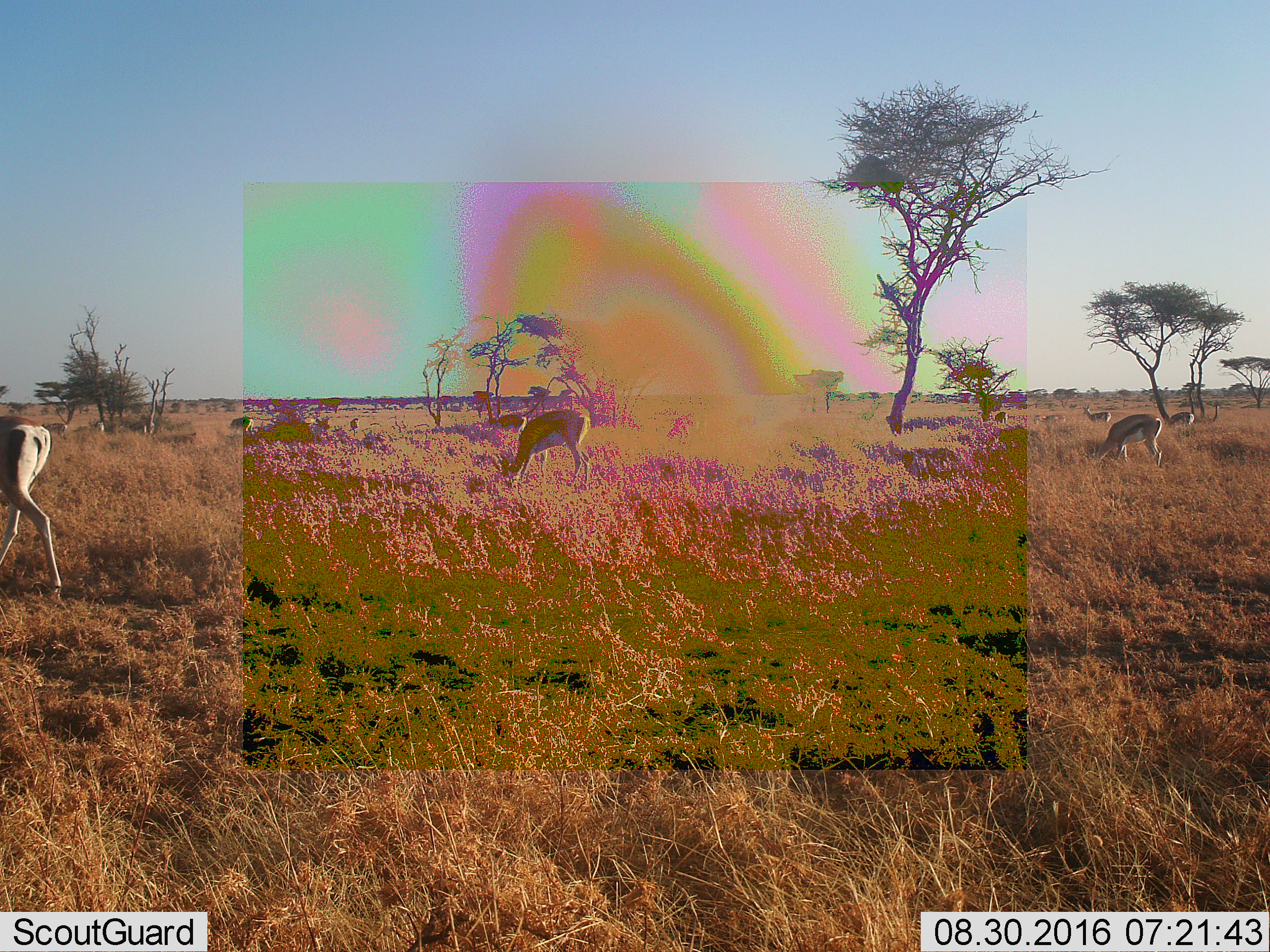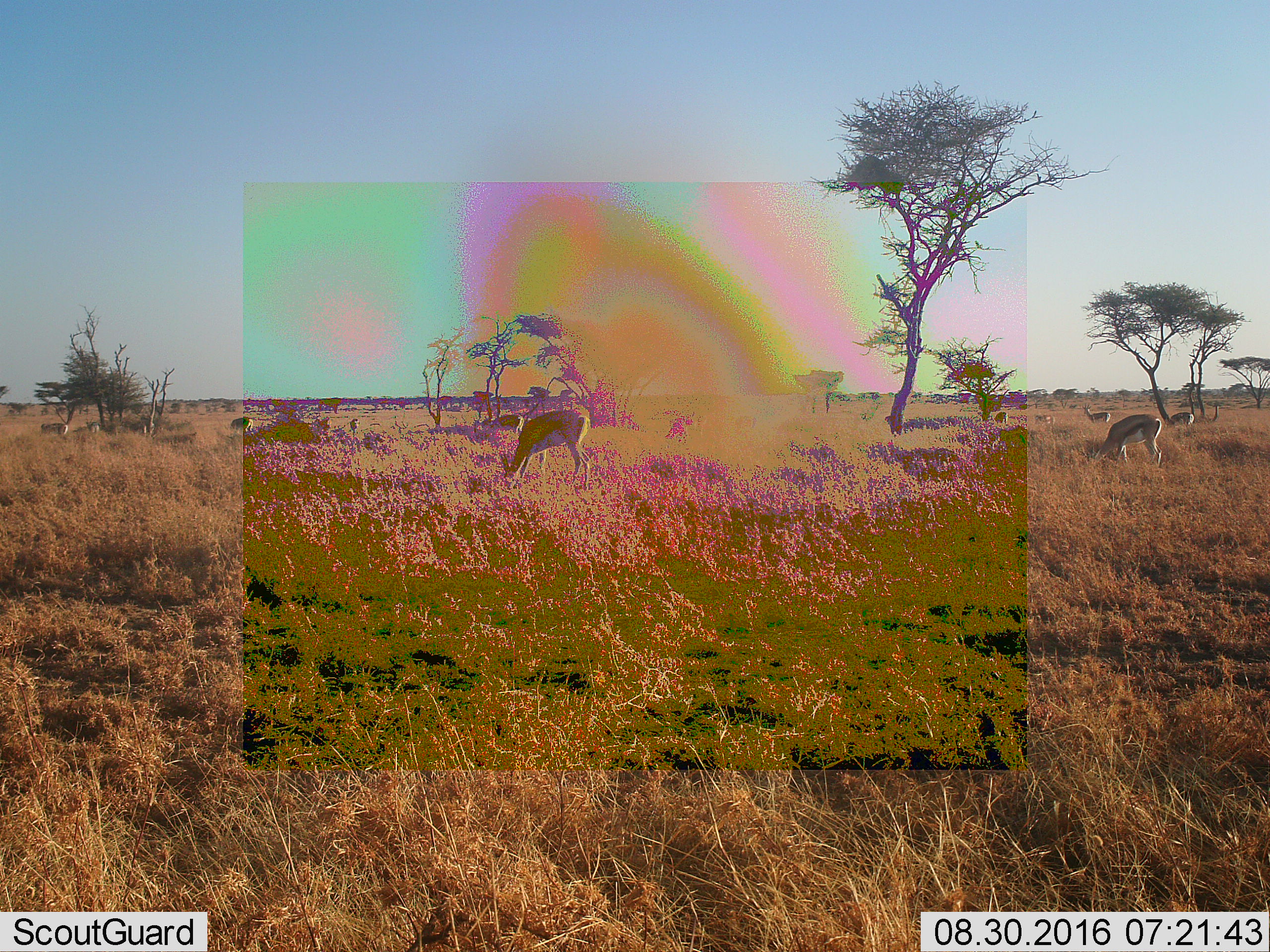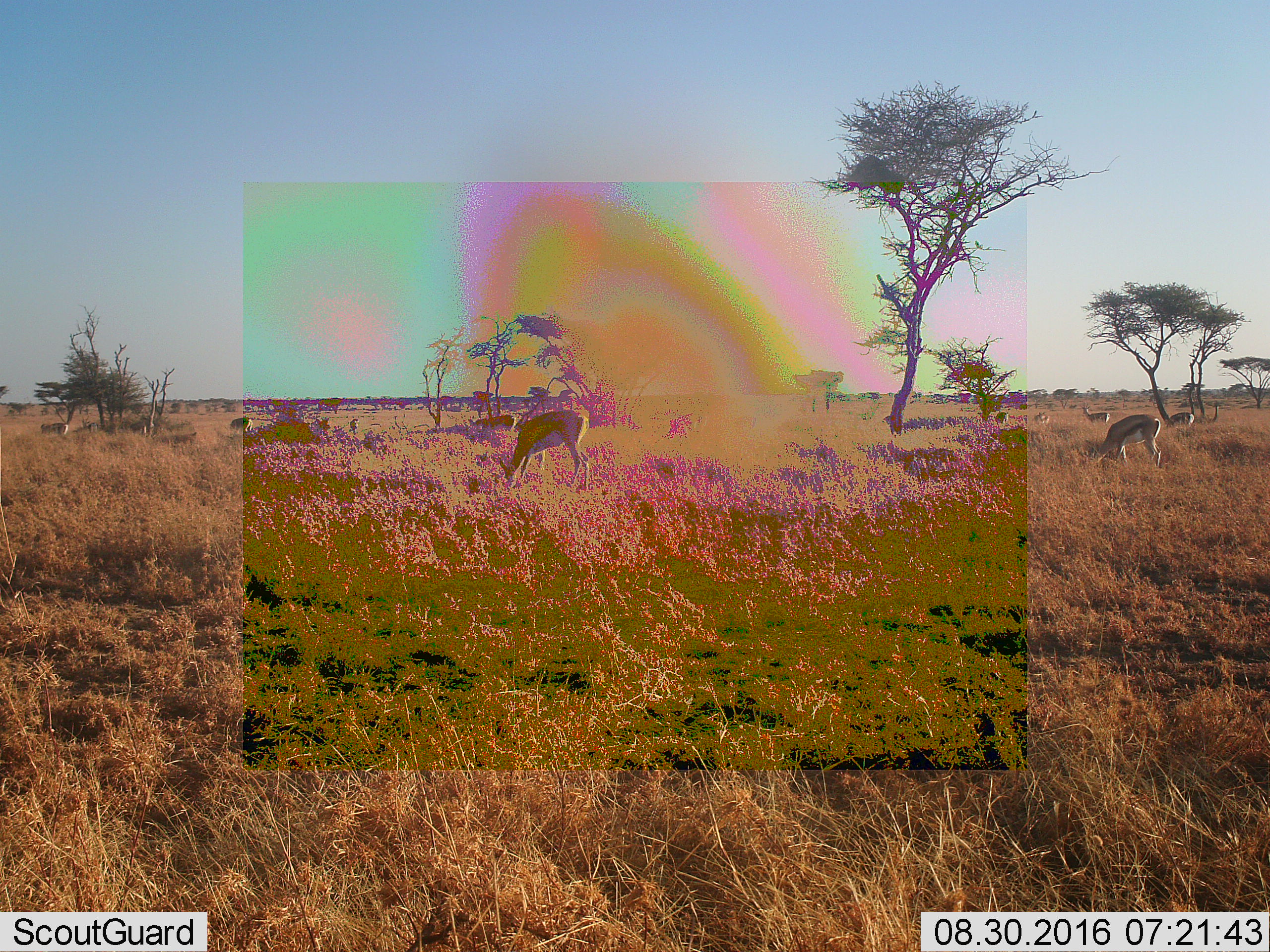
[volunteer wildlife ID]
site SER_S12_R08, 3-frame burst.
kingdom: Animalia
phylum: Chordata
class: Mammalia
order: Artiodactyla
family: Bovidae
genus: Eudorcas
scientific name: Eudorcas thomsonii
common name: thomson's gazelle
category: gazellethomsons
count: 11-50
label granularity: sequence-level